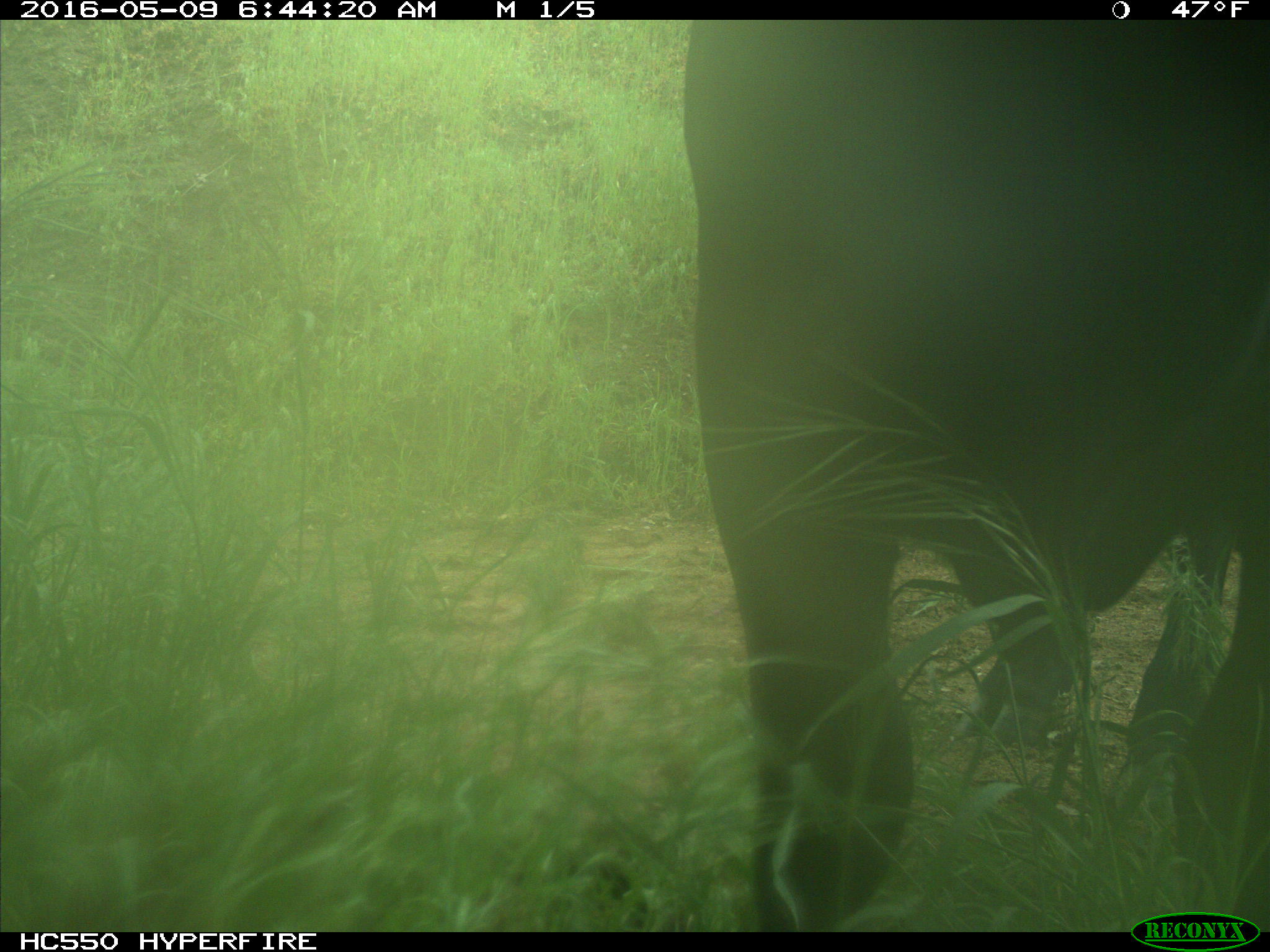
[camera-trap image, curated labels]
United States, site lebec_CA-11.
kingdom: Animalia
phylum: Chordata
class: Mammalia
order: Artiodactyla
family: Bovidae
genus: Bos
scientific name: Bos taurus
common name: domestic cow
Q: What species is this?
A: Bos taurus (domestic cow).